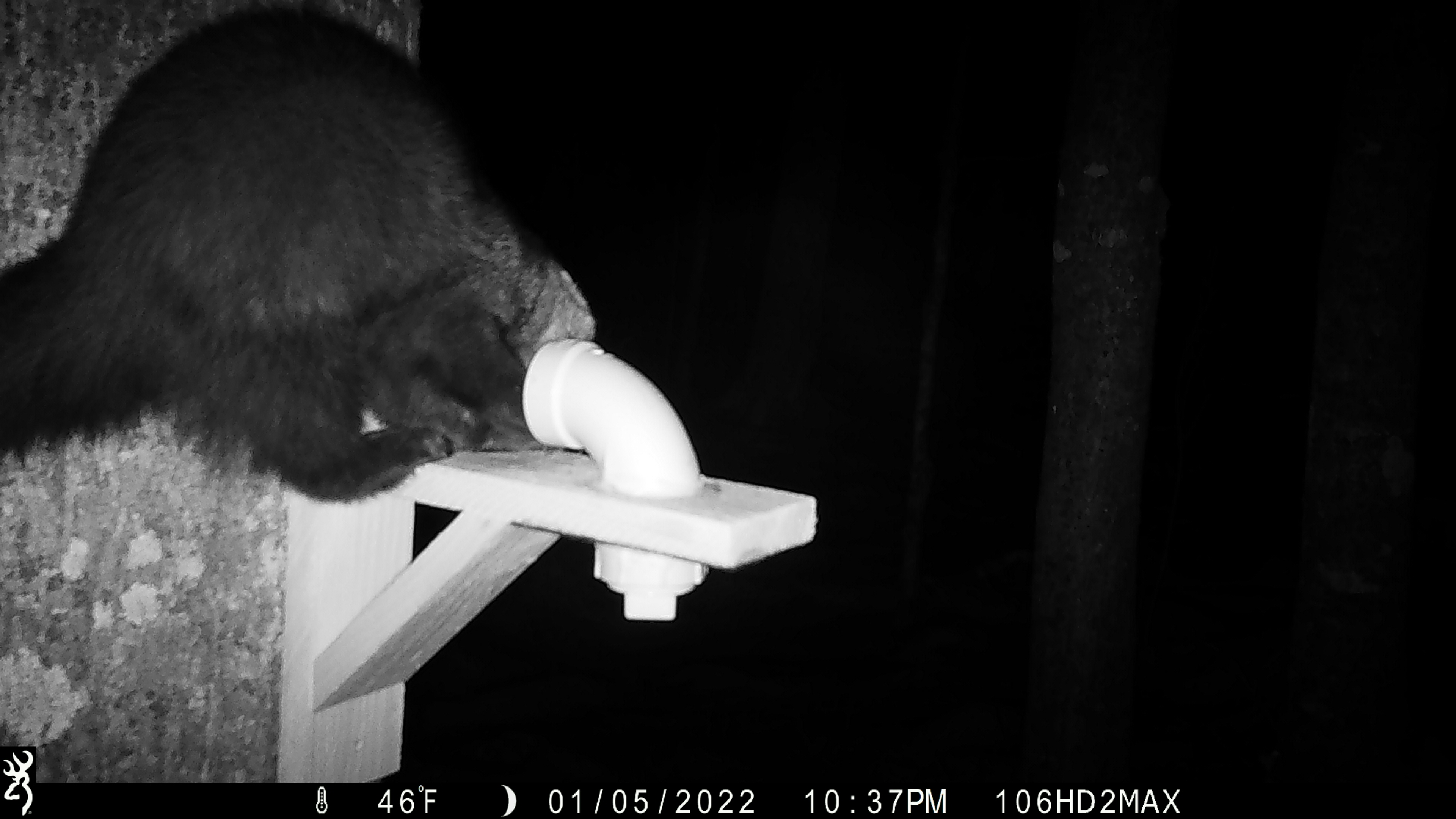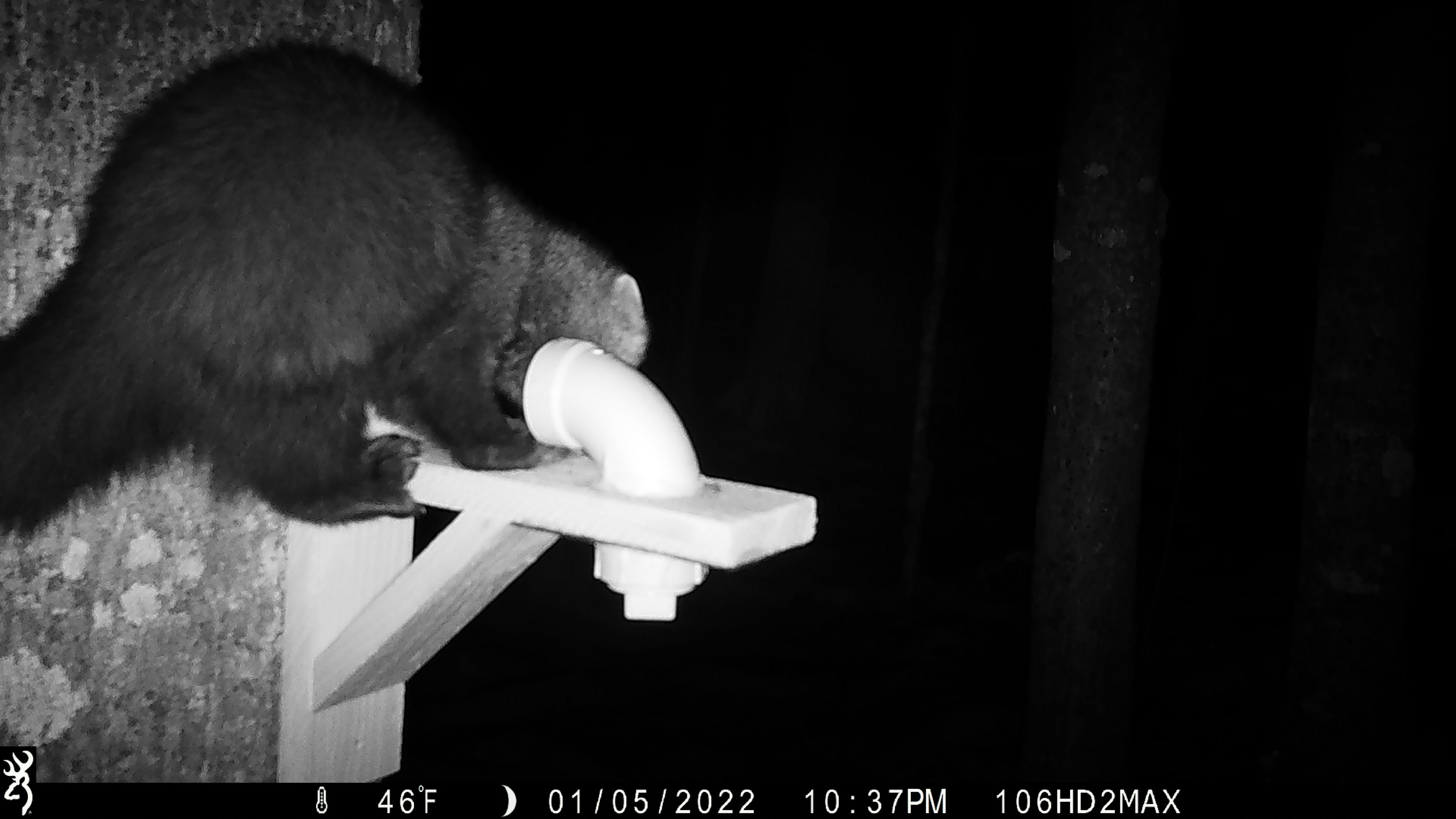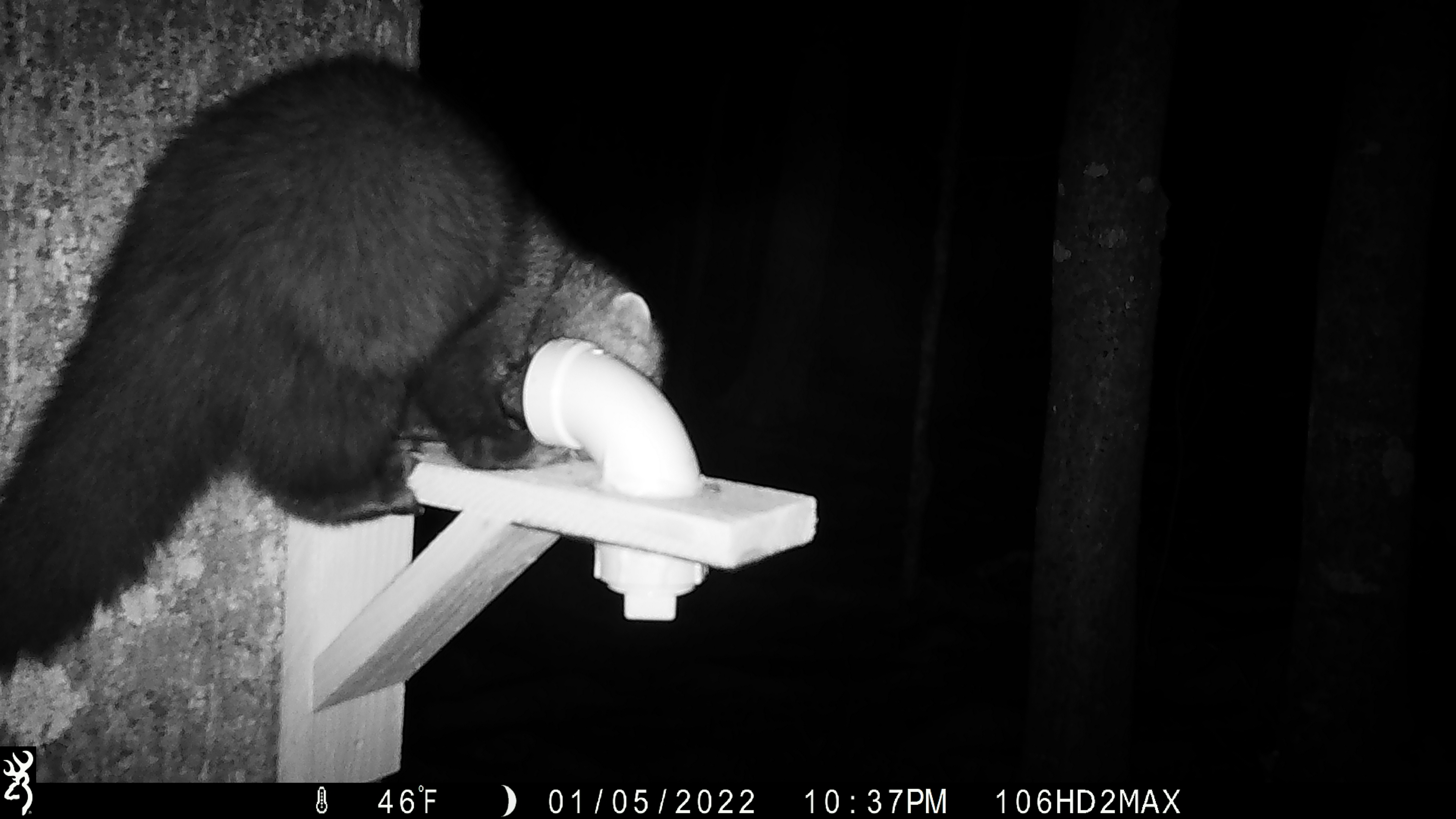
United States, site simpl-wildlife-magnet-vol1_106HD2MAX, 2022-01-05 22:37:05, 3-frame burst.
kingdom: Animalia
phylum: Chordata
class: Mammalia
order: Carnivora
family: Mustelidae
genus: Pekania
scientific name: Pekania pennanti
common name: fisher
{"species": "fisher (Pekania pennanti)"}